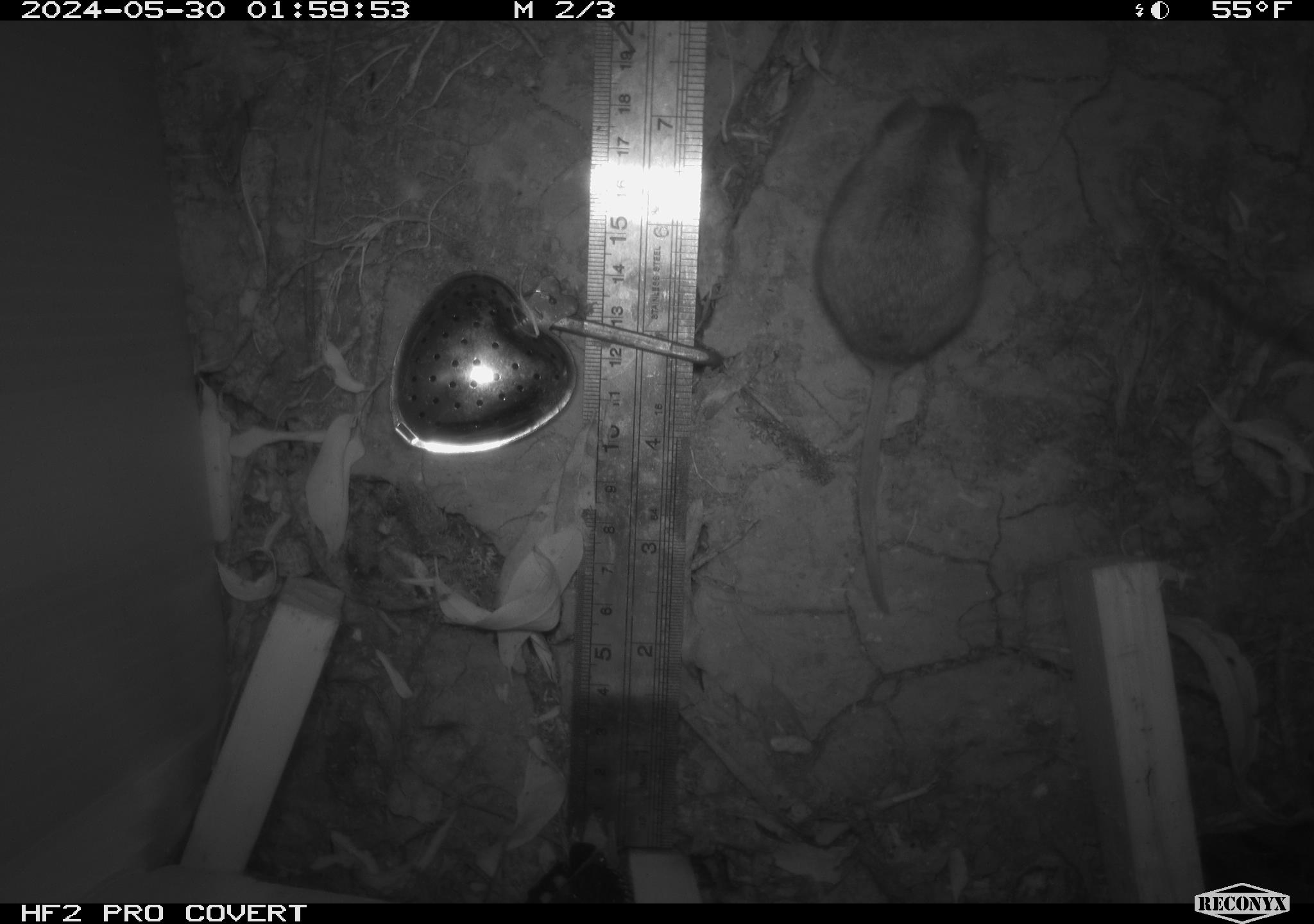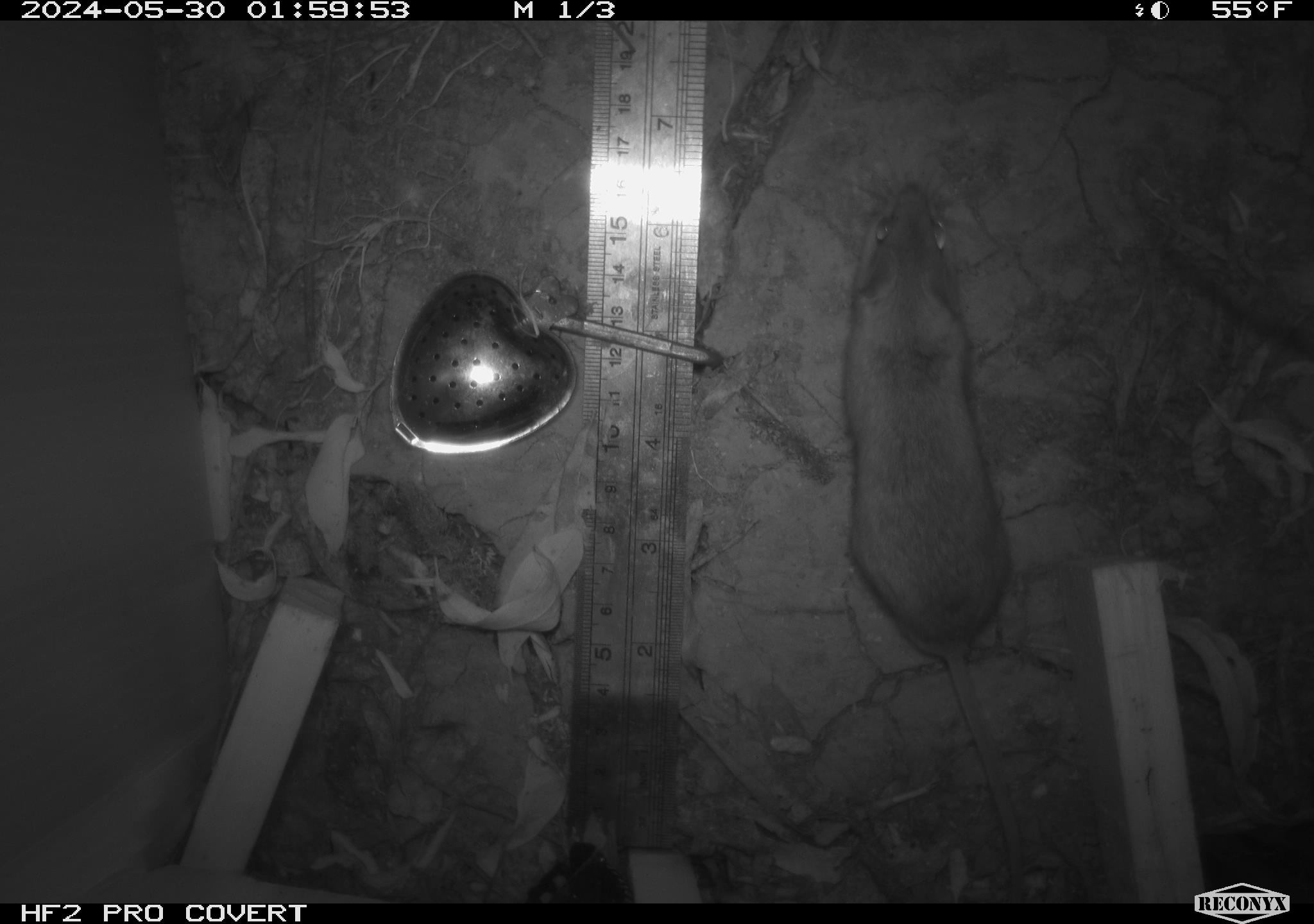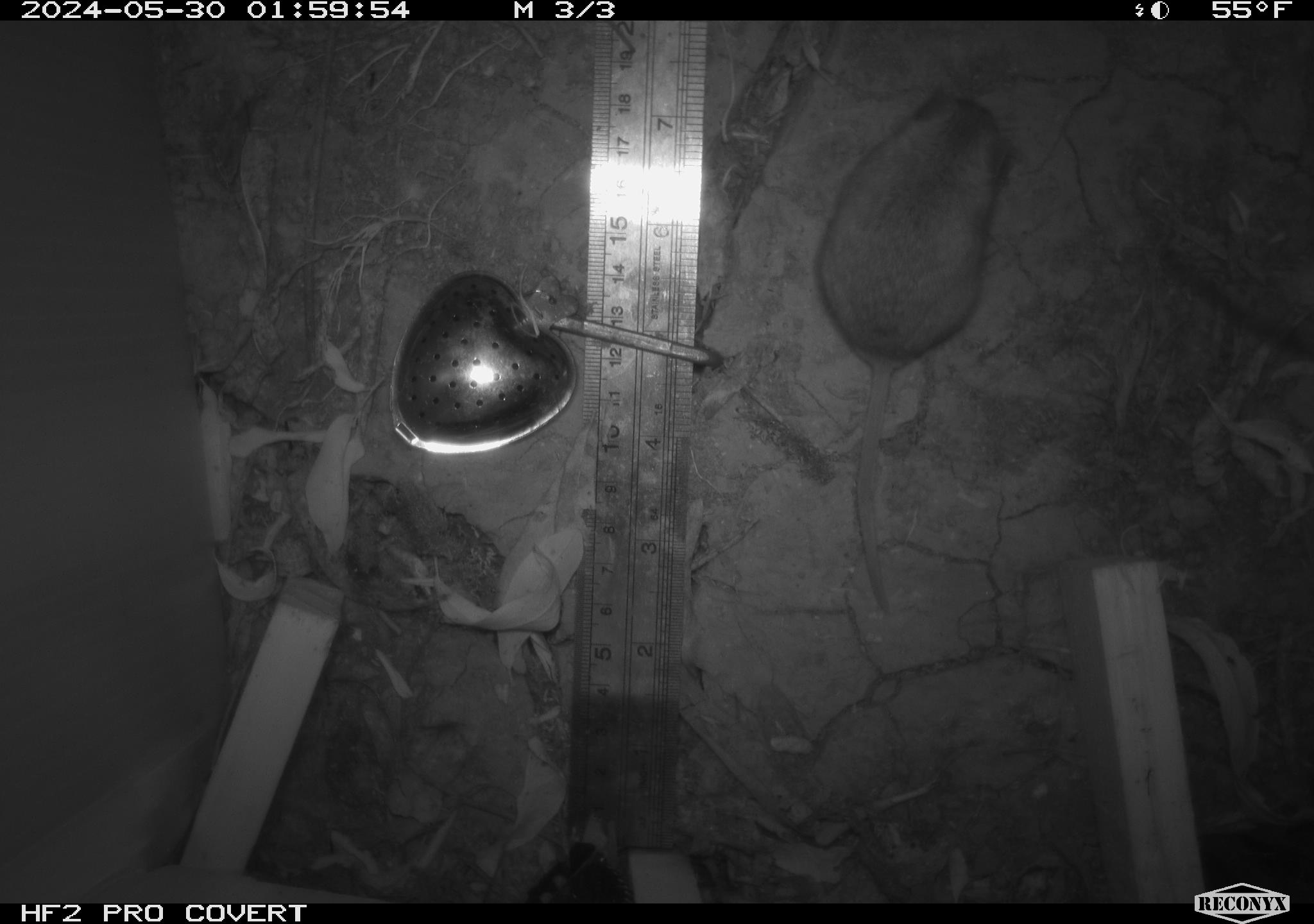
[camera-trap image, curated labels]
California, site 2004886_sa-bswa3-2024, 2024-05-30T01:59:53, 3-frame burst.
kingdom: Animalia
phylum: Chordata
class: Mammalia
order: Rodentia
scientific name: Rodentia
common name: mouse species